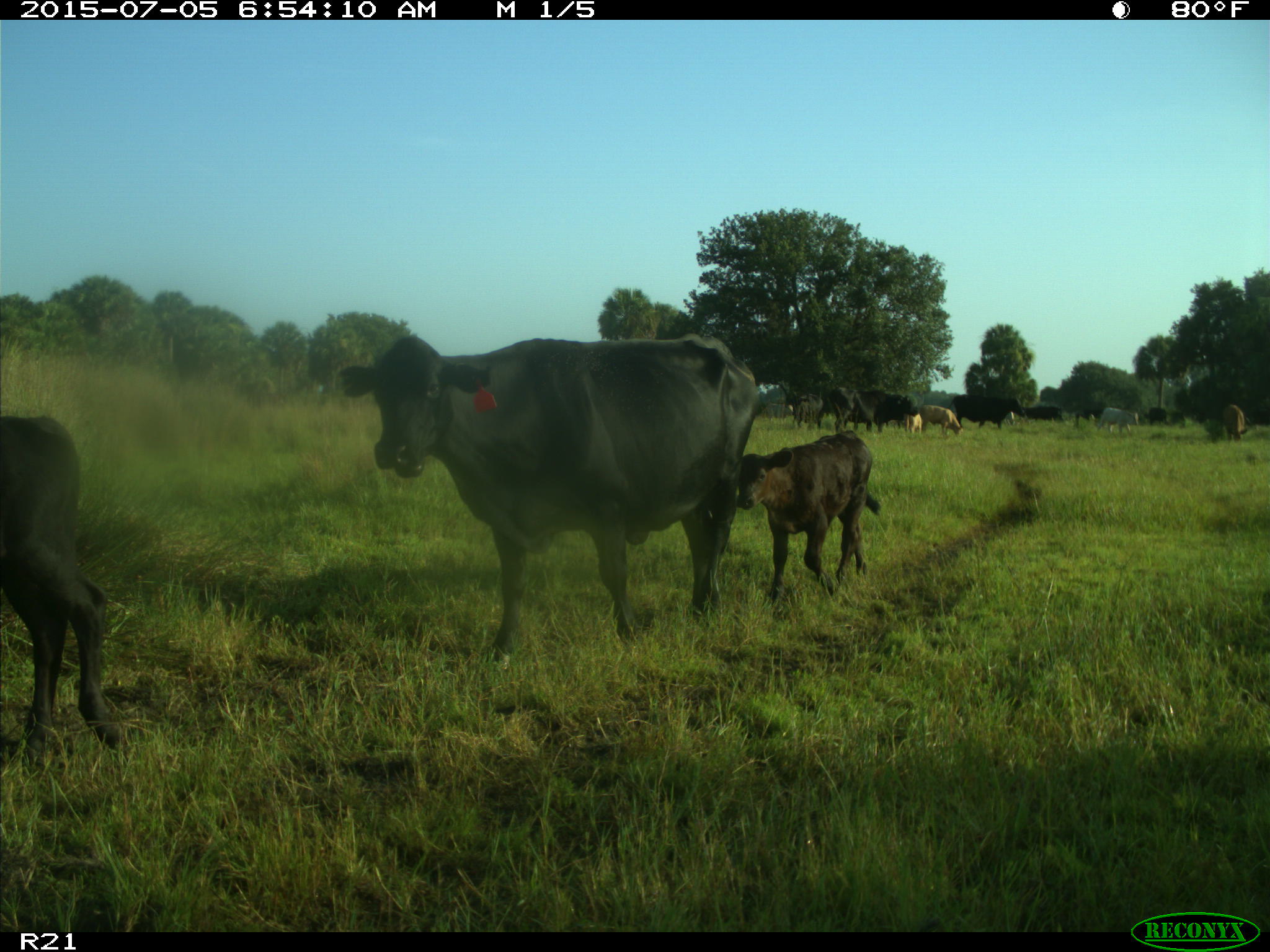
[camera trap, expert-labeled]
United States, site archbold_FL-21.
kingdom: Animalia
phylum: Chordata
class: Mammalia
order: Artiodactyla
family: Bovidae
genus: Bos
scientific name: Bos taurus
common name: domestic cow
Bos taurus (domestic cow).